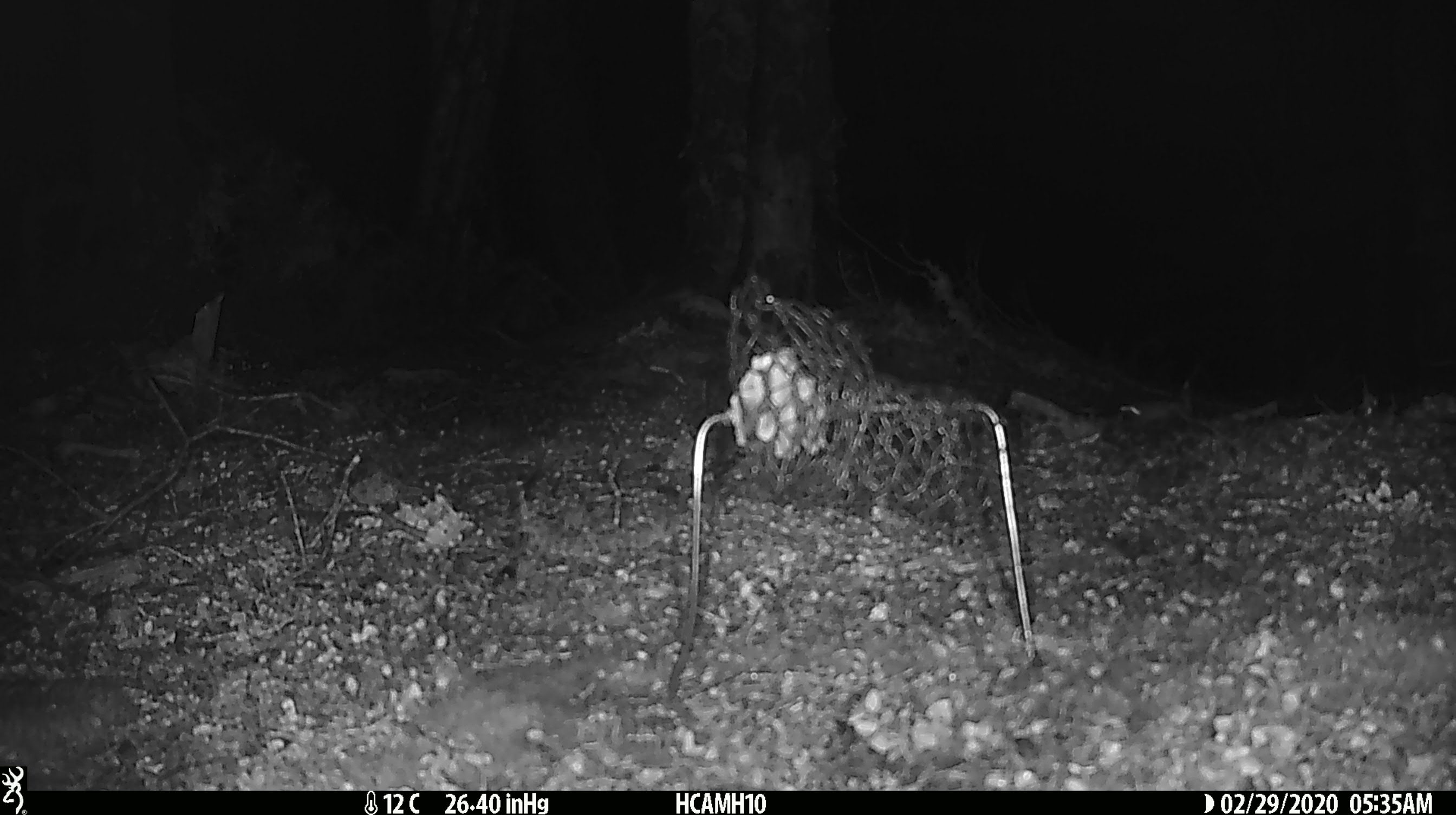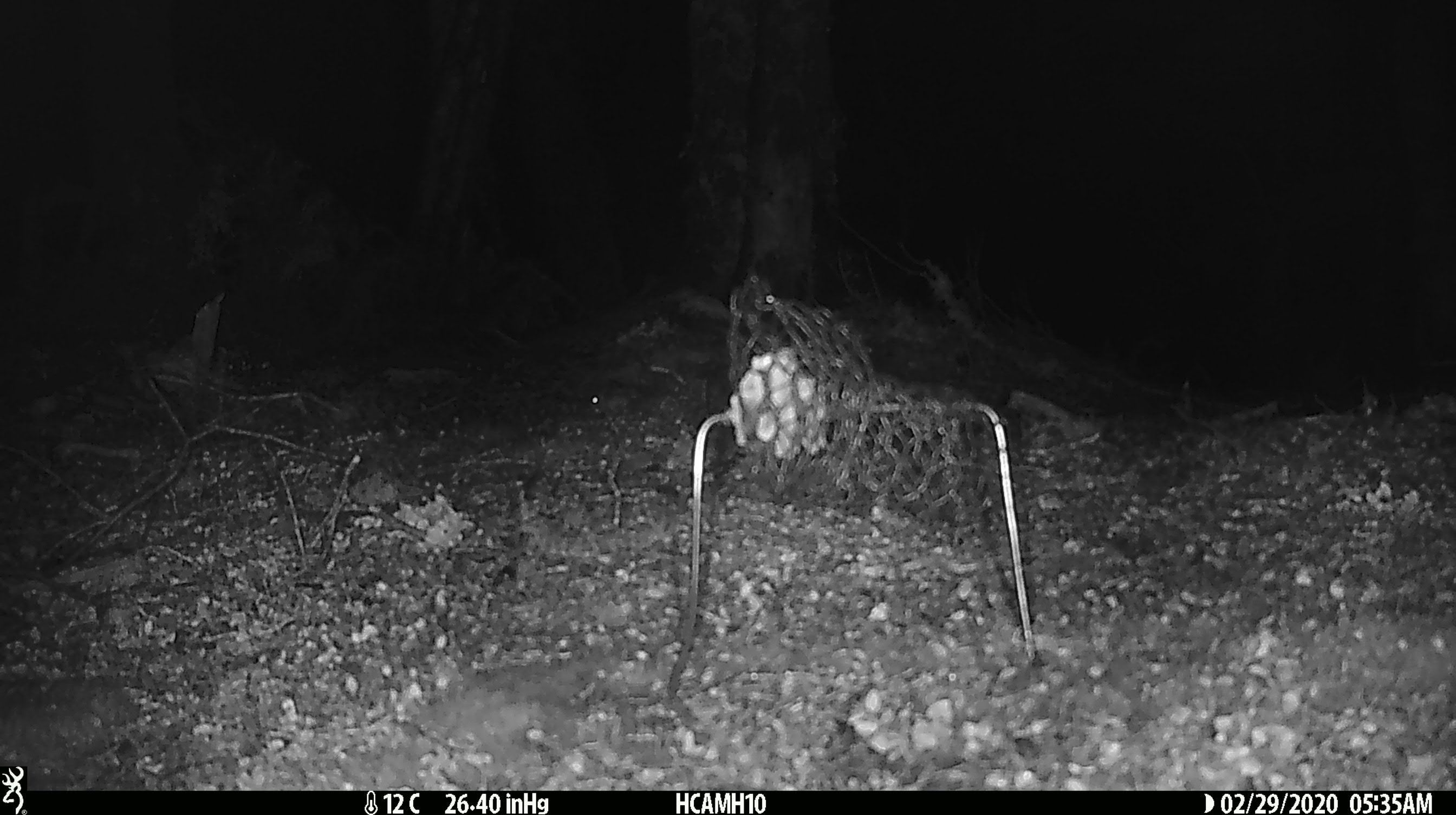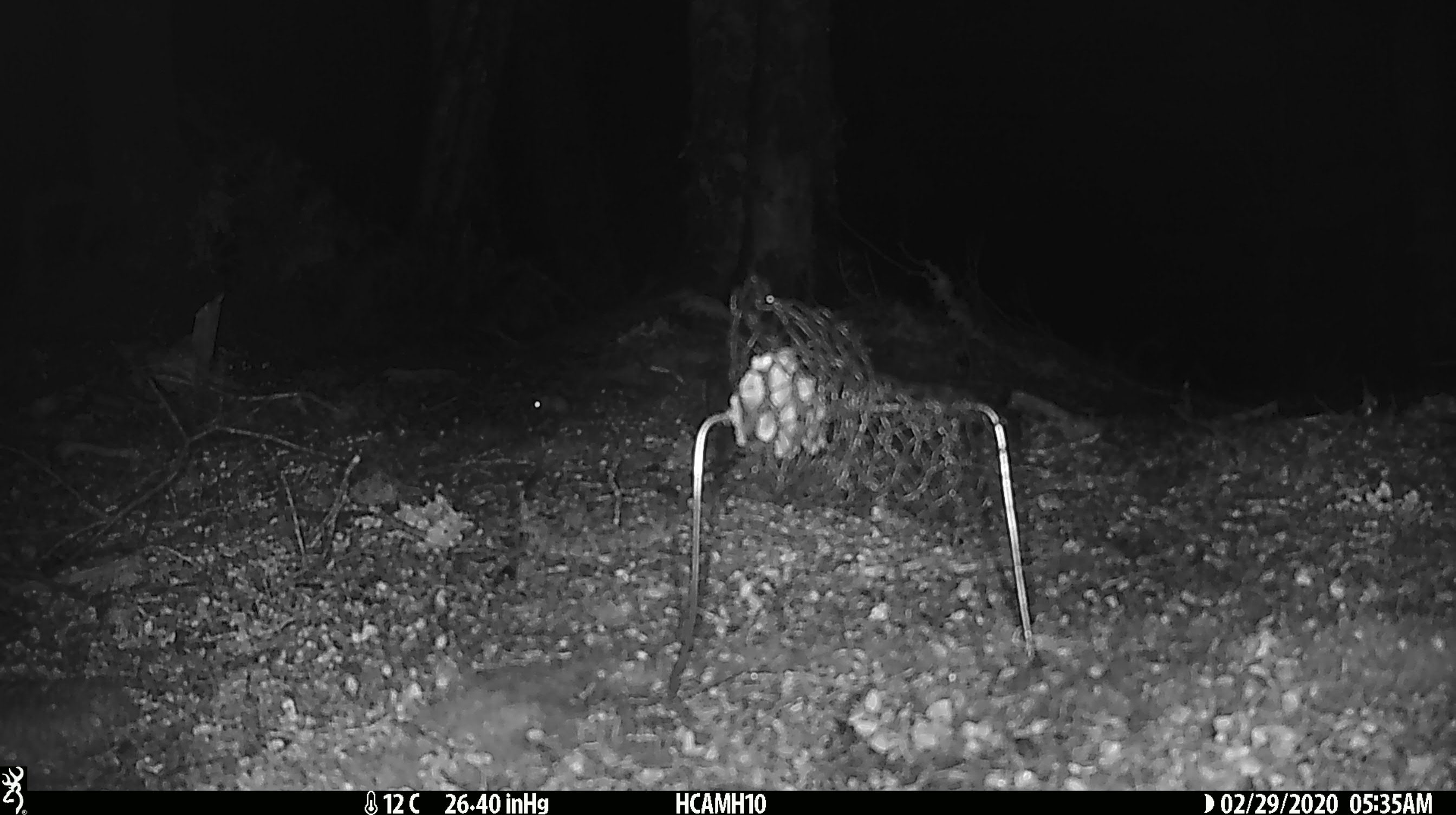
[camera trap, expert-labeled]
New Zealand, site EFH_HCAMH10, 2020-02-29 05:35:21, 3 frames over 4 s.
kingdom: Animalia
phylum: Chordata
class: Mammalia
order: Rodentia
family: Muridae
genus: Mus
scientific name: Mus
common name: mouse